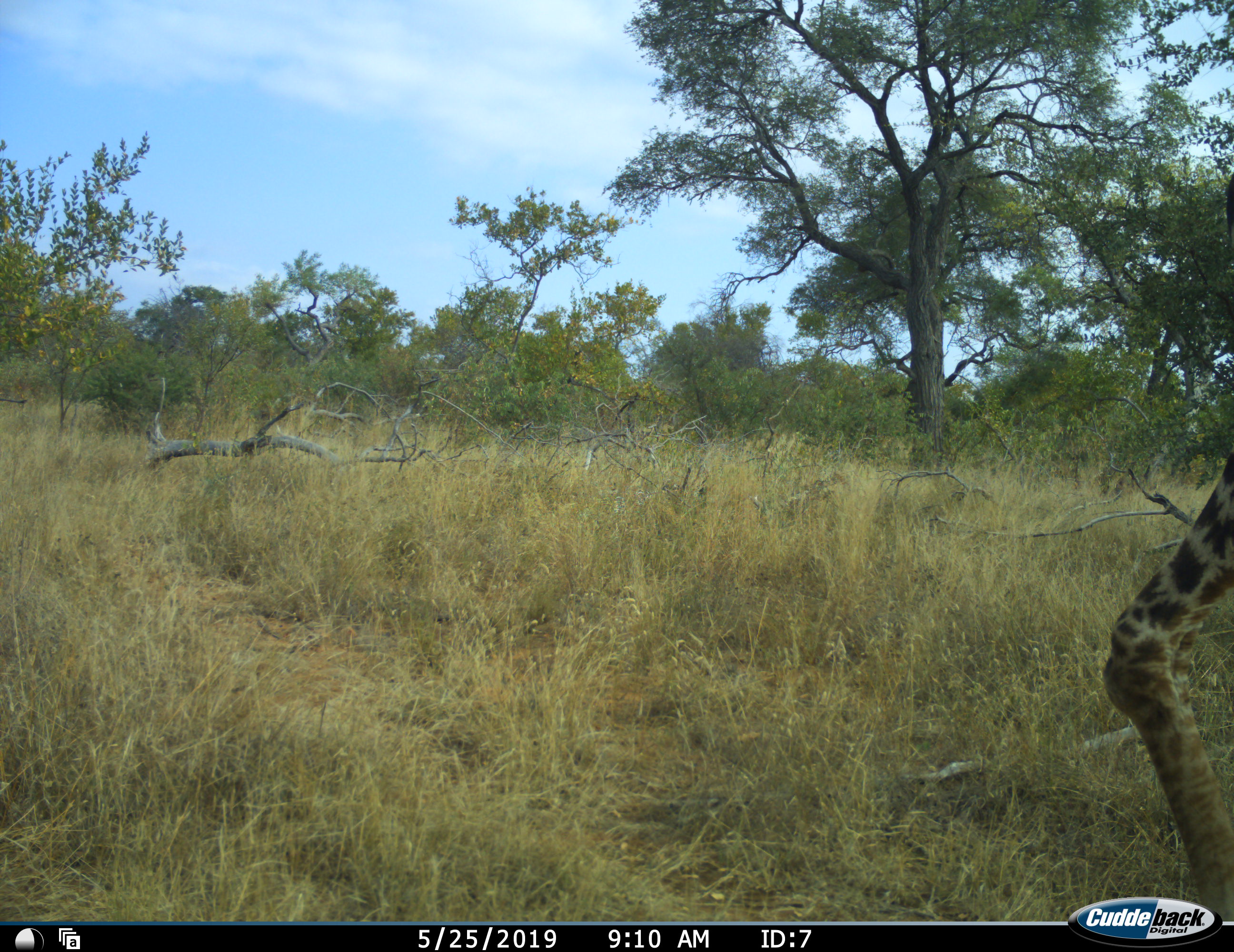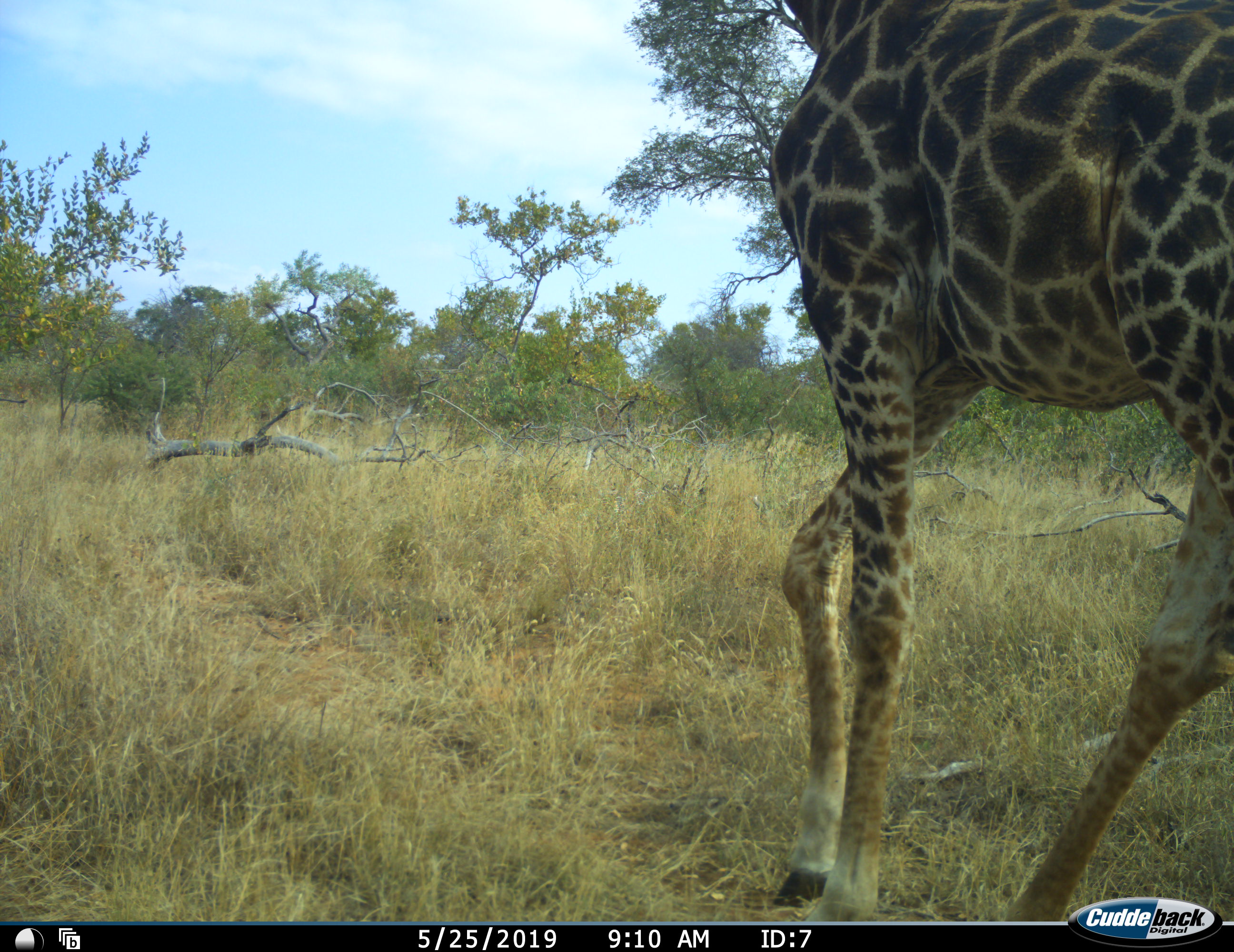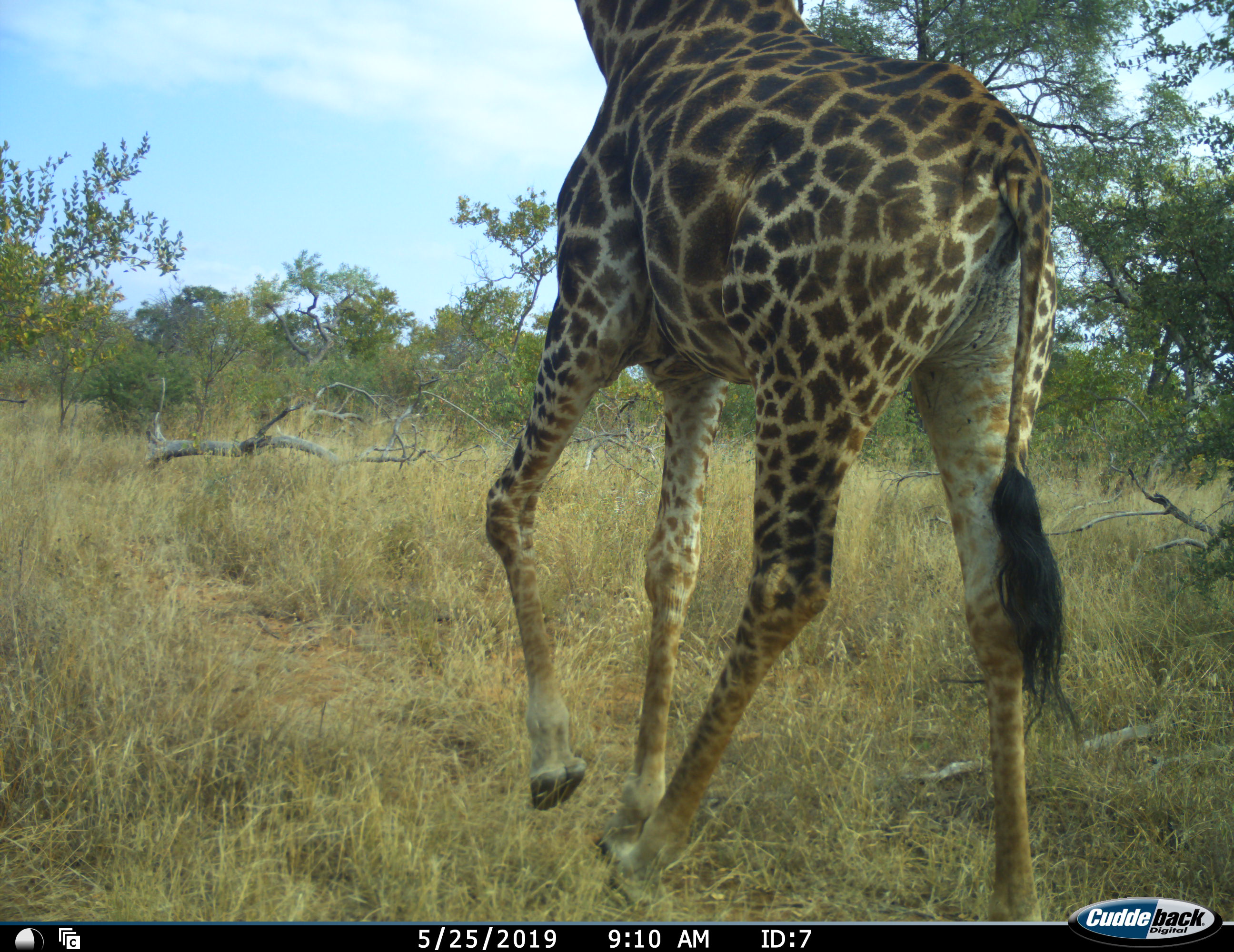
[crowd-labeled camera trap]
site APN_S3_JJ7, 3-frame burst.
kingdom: Animalia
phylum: Chordata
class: Mammalia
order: Artiodactyla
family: Giraffidae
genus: Giraffa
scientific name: Giraffa camelopardalis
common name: giraffe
Giraffe (Giraffa camelopardalis), count 1. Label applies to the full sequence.